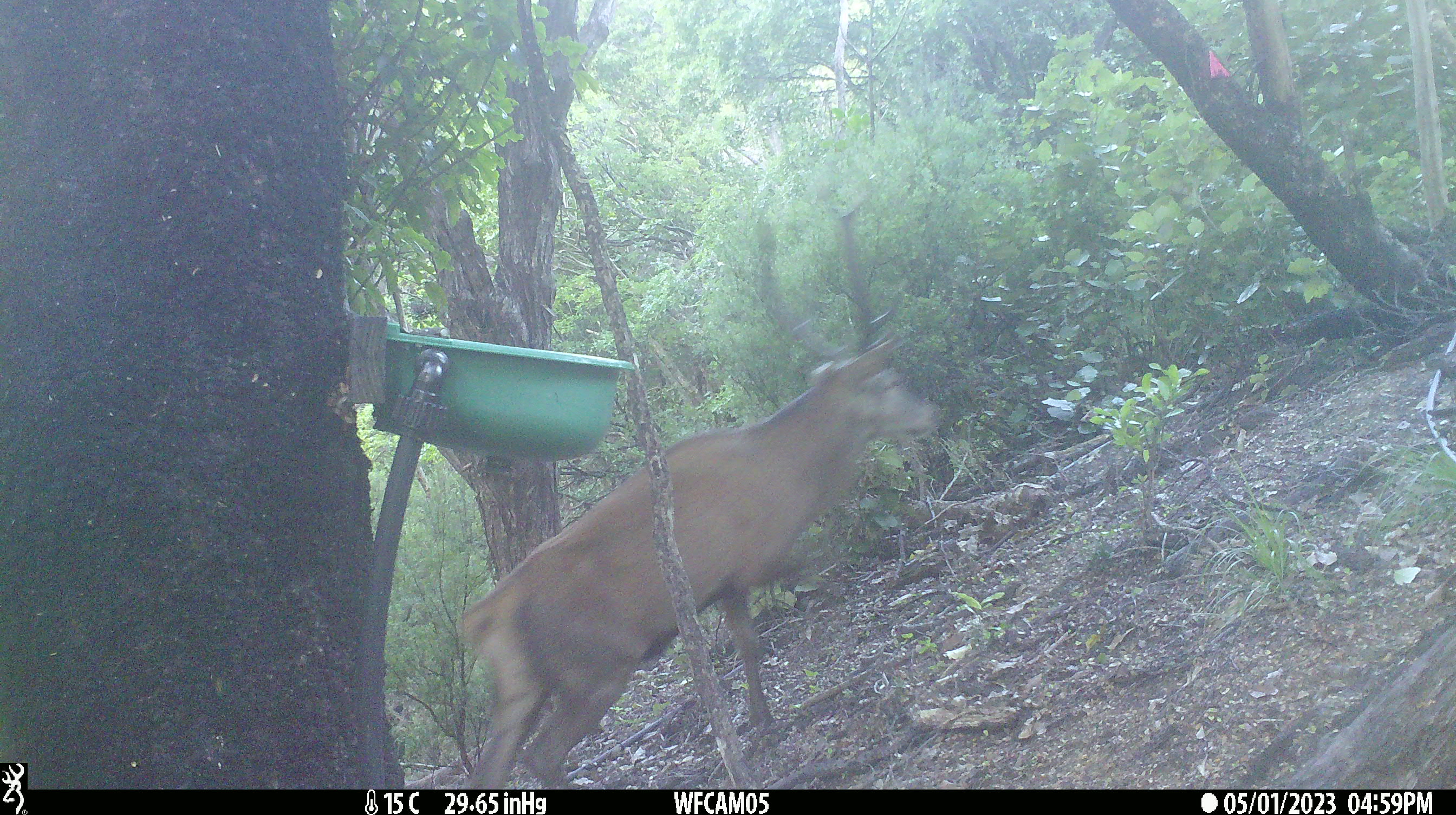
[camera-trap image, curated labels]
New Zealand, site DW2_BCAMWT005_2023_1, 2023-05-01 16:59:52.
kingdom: Animalia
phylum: Chordata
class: Mammalia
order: Artiodactyla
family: Cervidae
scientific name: Cervidae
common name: deer